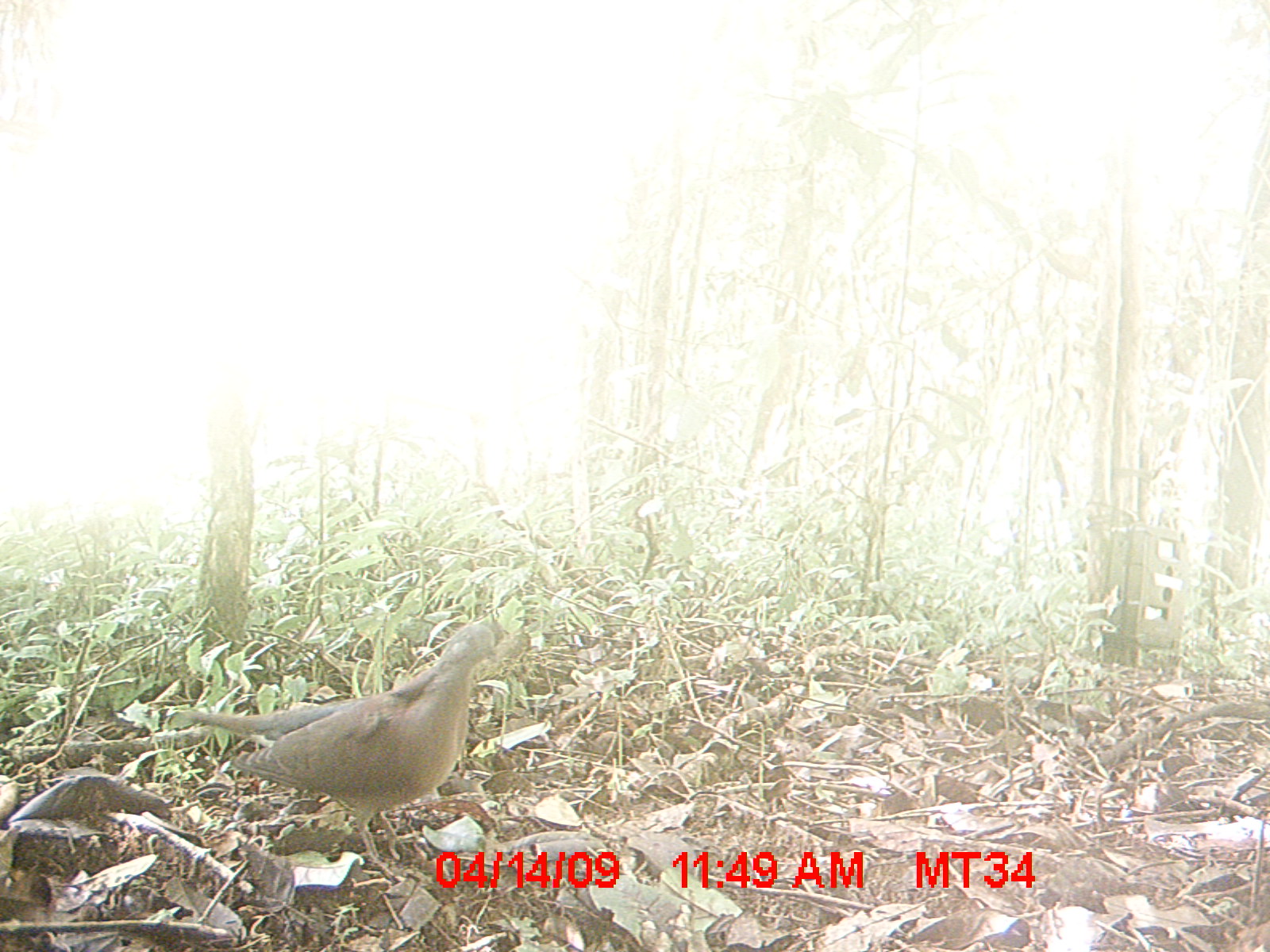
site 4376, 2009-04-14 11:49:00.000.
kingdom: Animalia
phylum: Chordata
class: Aves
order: Columbiformes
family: Columbidae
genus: Streptopelia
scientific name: Streptopelia picturata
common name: madagascar turtle-dove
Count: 1.